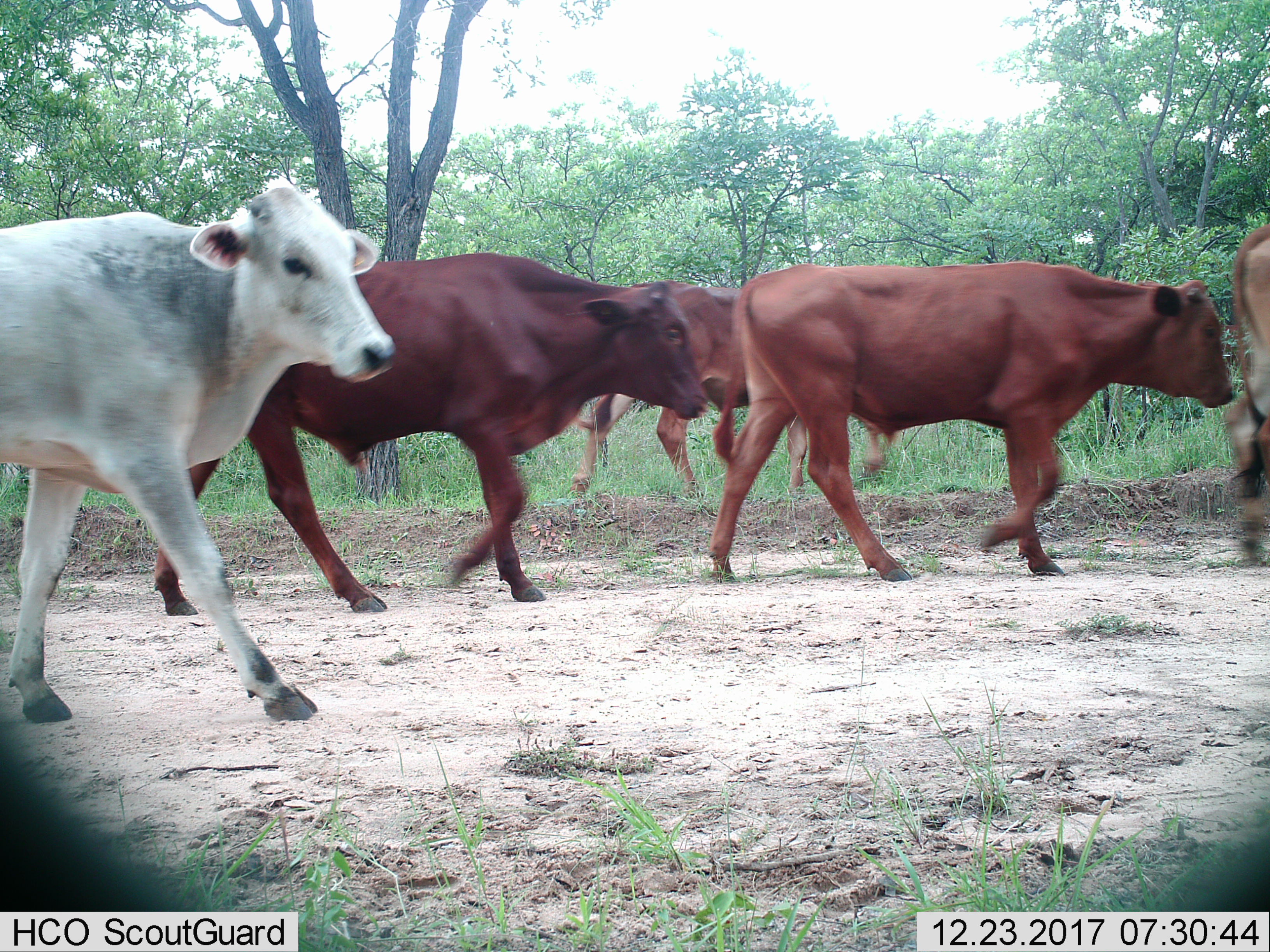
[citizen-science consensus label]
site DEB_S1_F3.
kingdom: Animalia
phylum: Chordata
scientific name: Vertebrata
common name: domestic animal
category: domesticanimal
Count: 5.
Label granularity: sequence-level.